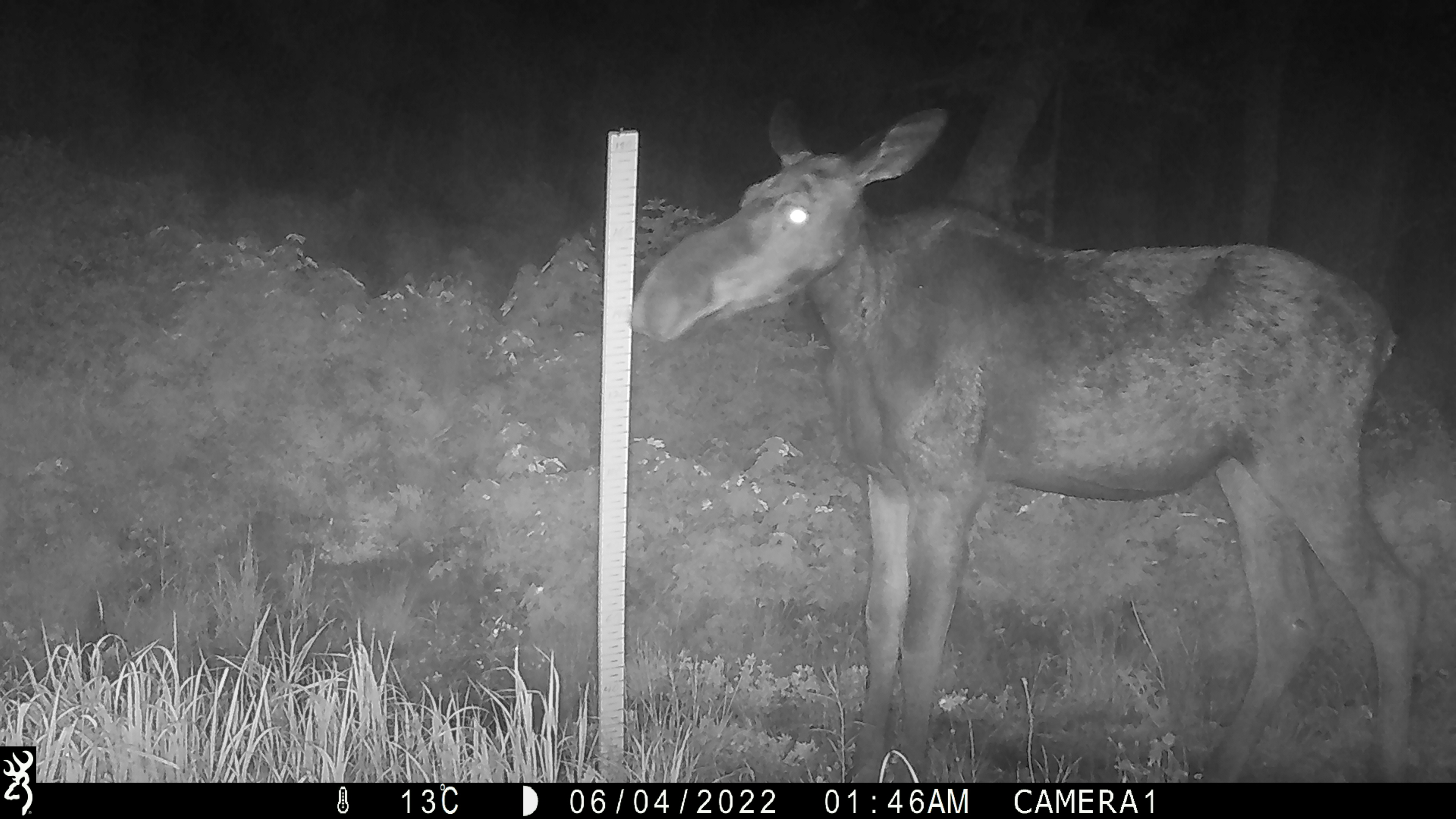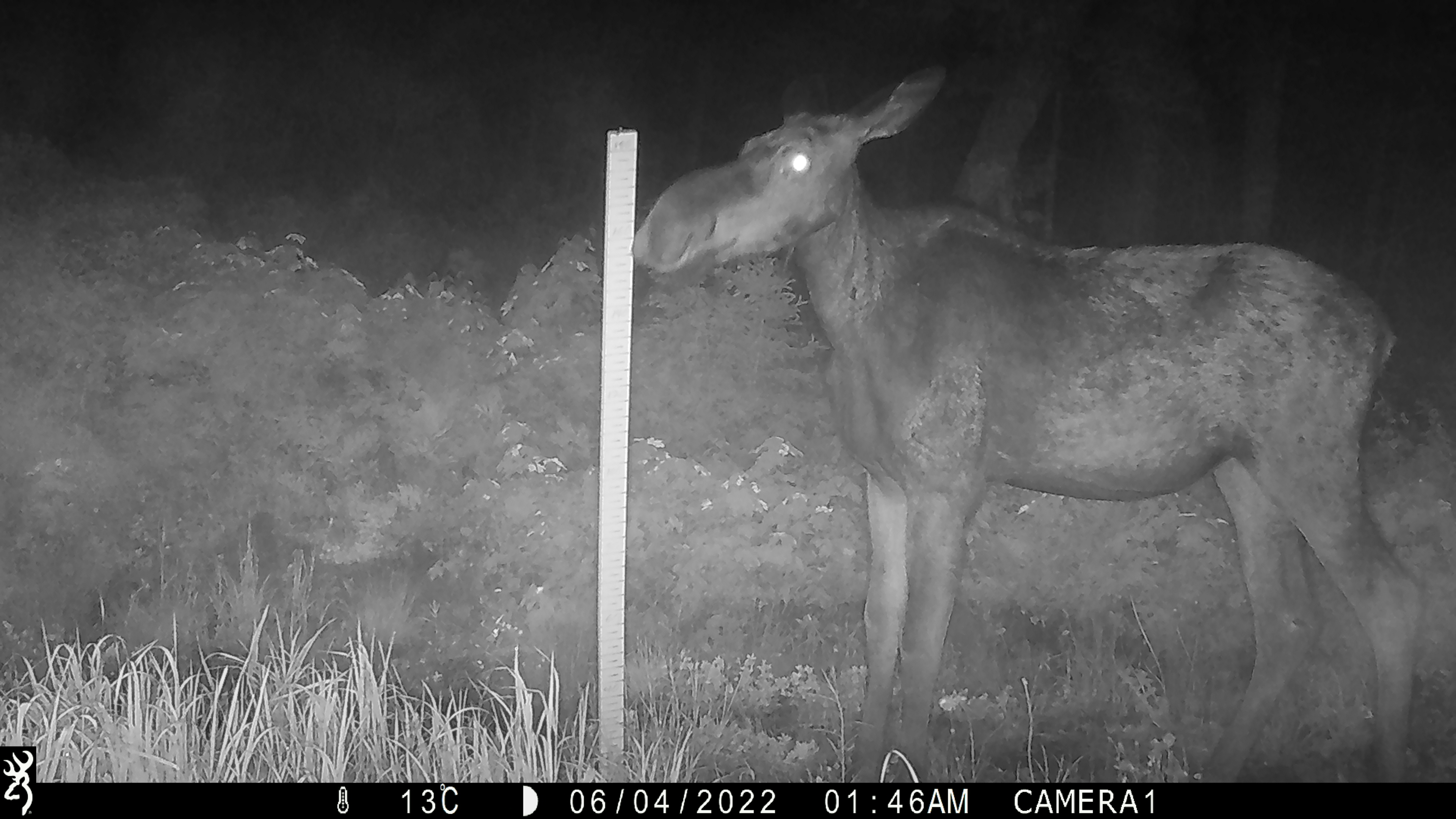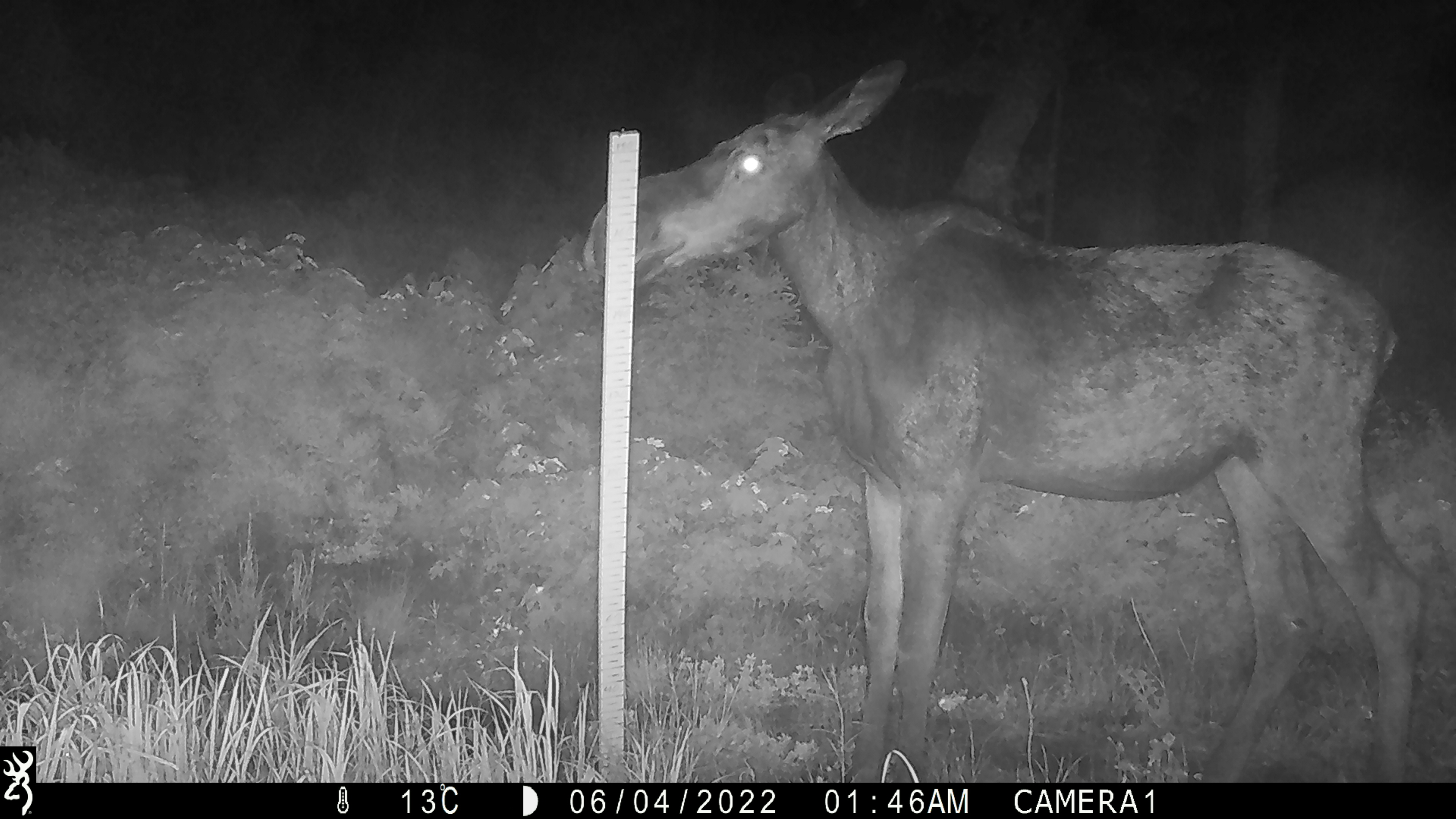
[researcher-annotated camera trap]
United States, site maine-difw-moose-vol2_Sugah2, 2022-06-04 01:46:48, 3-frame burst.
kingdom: Animalia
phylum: Chordata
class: Mammalia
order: Artiodactyla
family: Cervidae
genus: Alces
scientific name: Alces alces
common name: moose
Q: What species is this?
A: Moose (Alces alces).